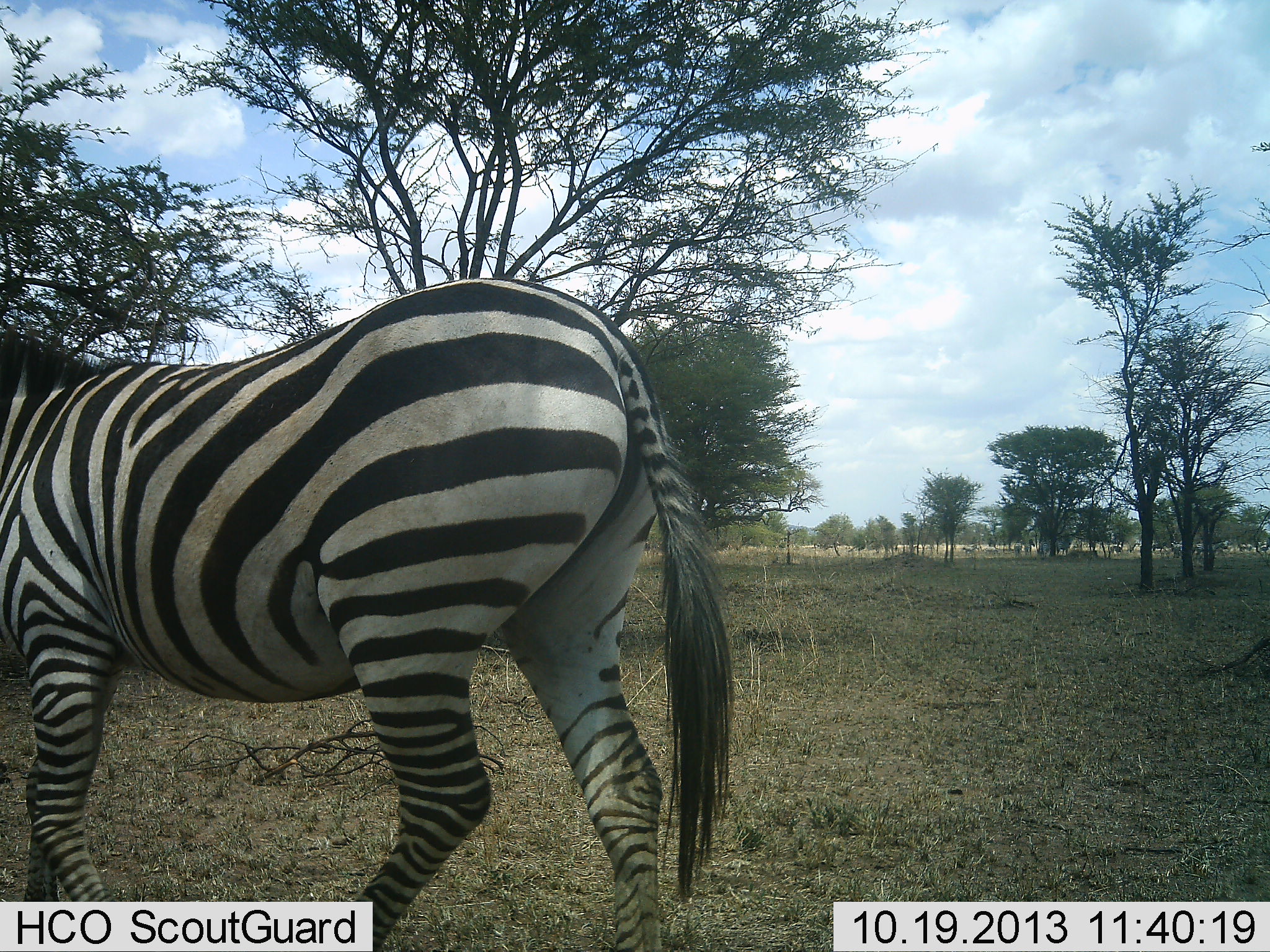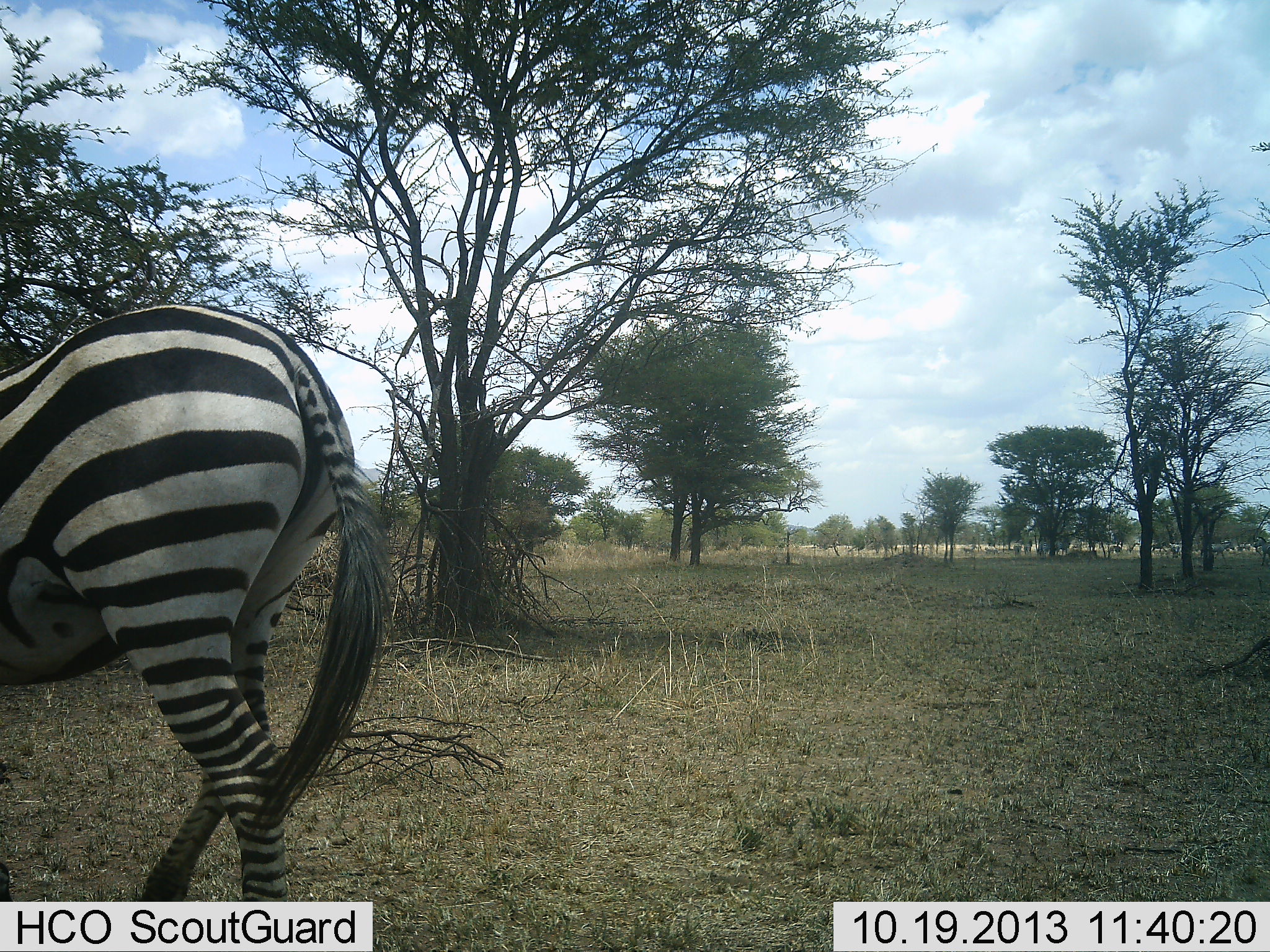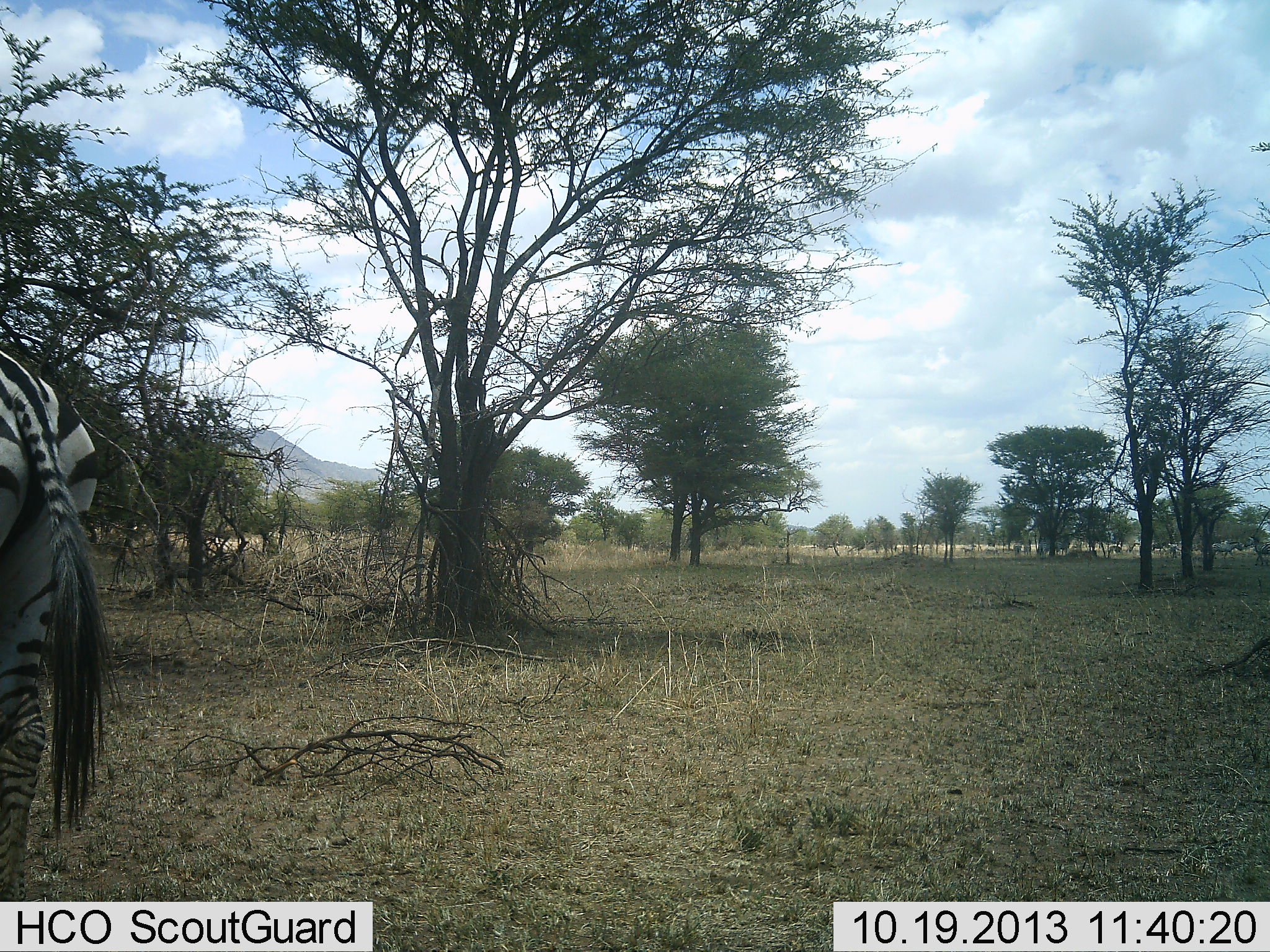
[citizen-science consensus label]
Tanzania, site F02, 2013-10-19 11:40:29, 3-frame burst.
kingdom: Animalia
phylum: Chordata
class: Mammalia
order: Perissodactyla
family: Equidae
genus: Equus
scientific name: Equus quagga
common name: plains zebra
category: zebra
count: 1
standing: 0%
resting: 0%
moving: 100%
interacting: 0%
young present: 0%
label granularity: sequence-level